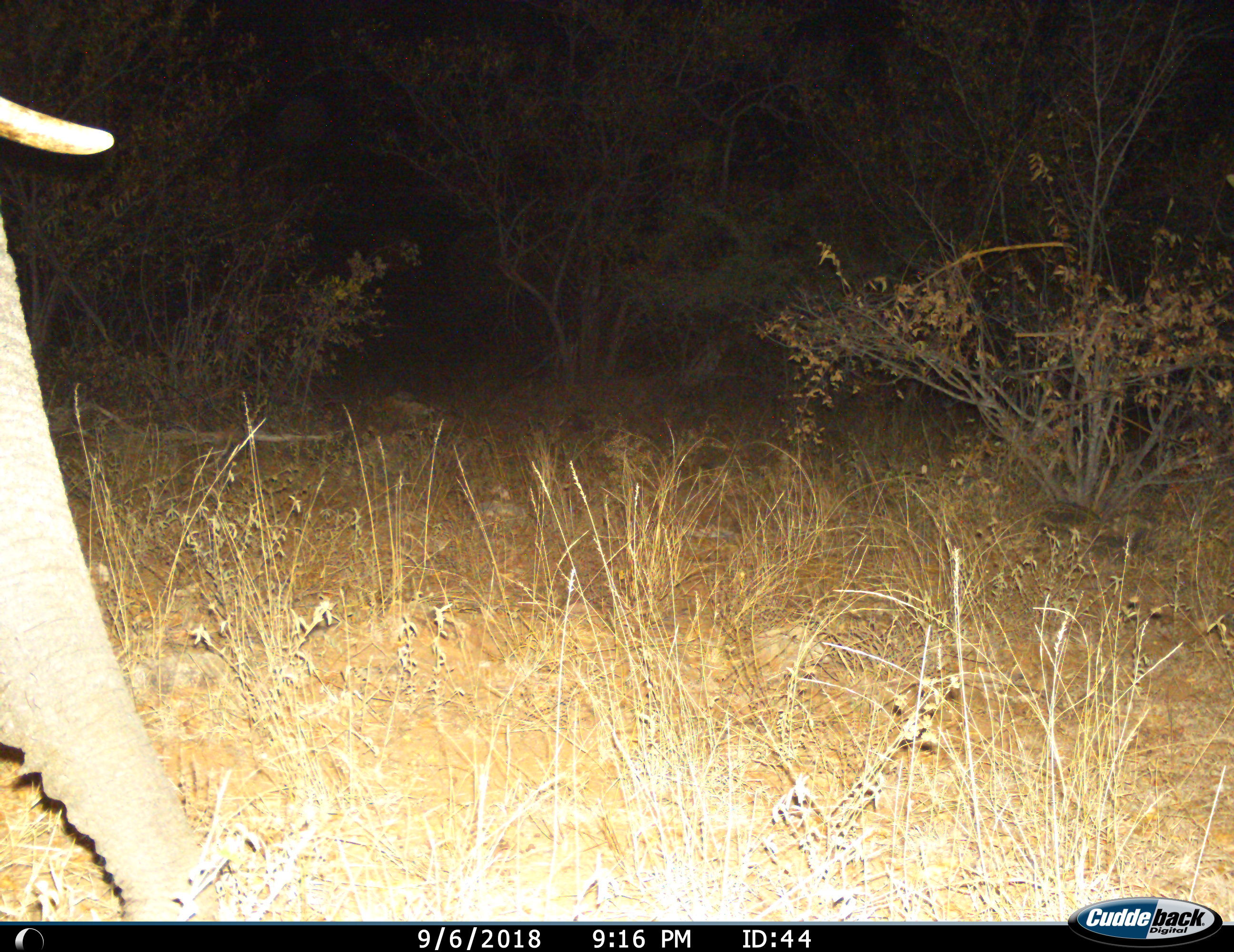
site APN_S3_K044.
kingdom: Animalia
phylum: Chordata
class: Mammalia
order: Proboscidea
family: Elephantidae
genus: Loxodonta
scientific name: Loxodonta africana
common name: african bush elephant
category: elephant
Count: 1.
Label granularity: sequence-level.